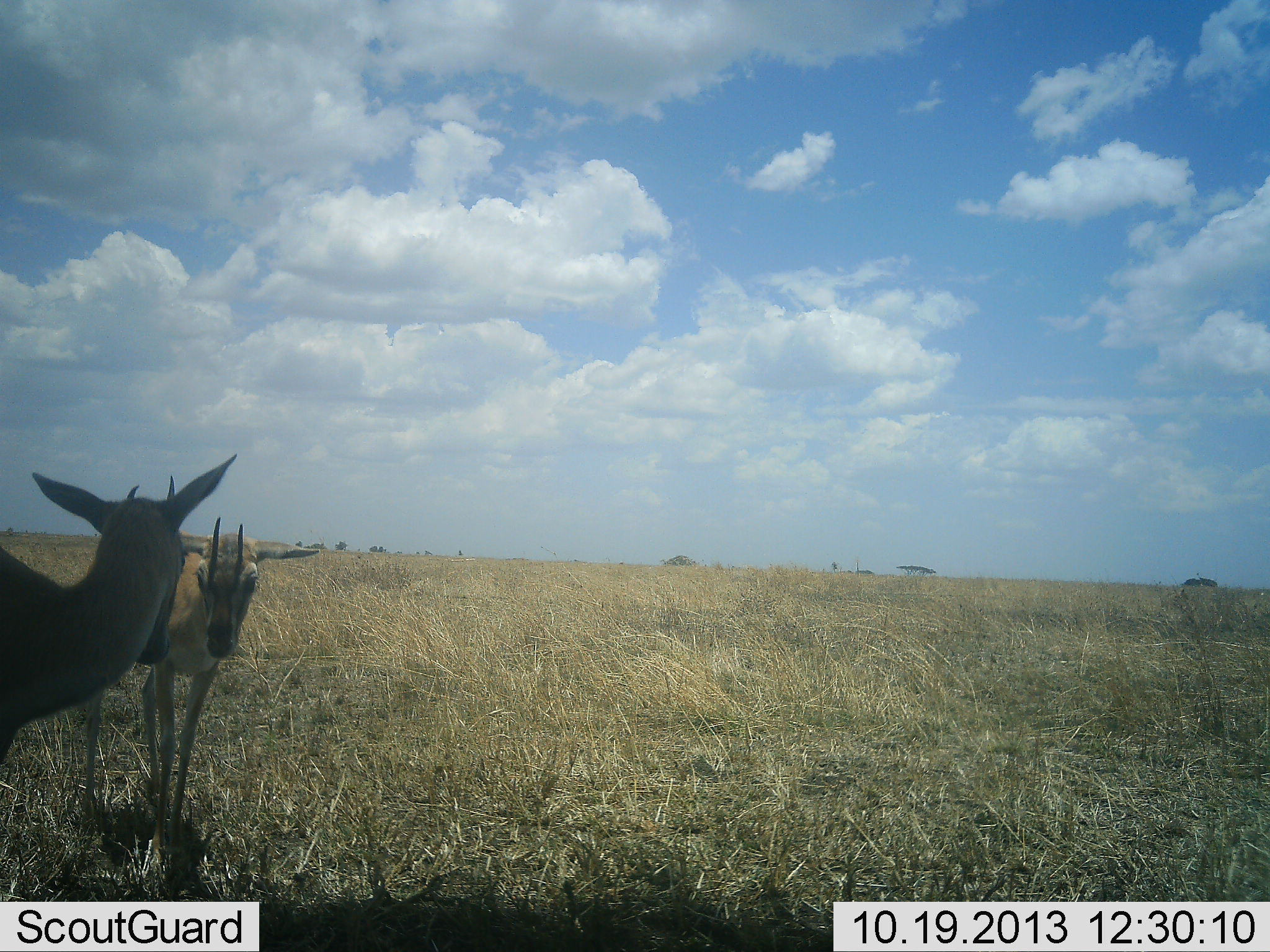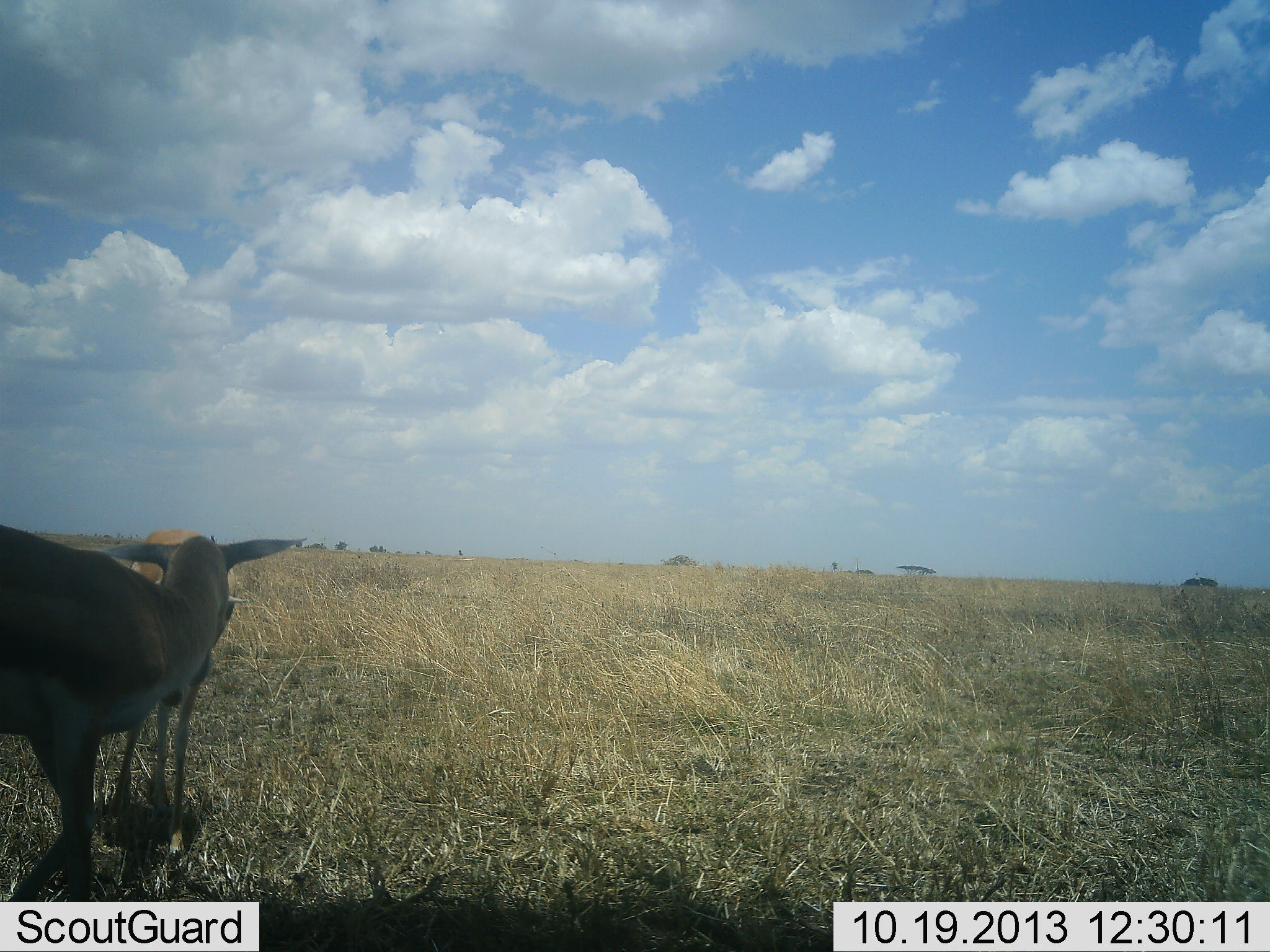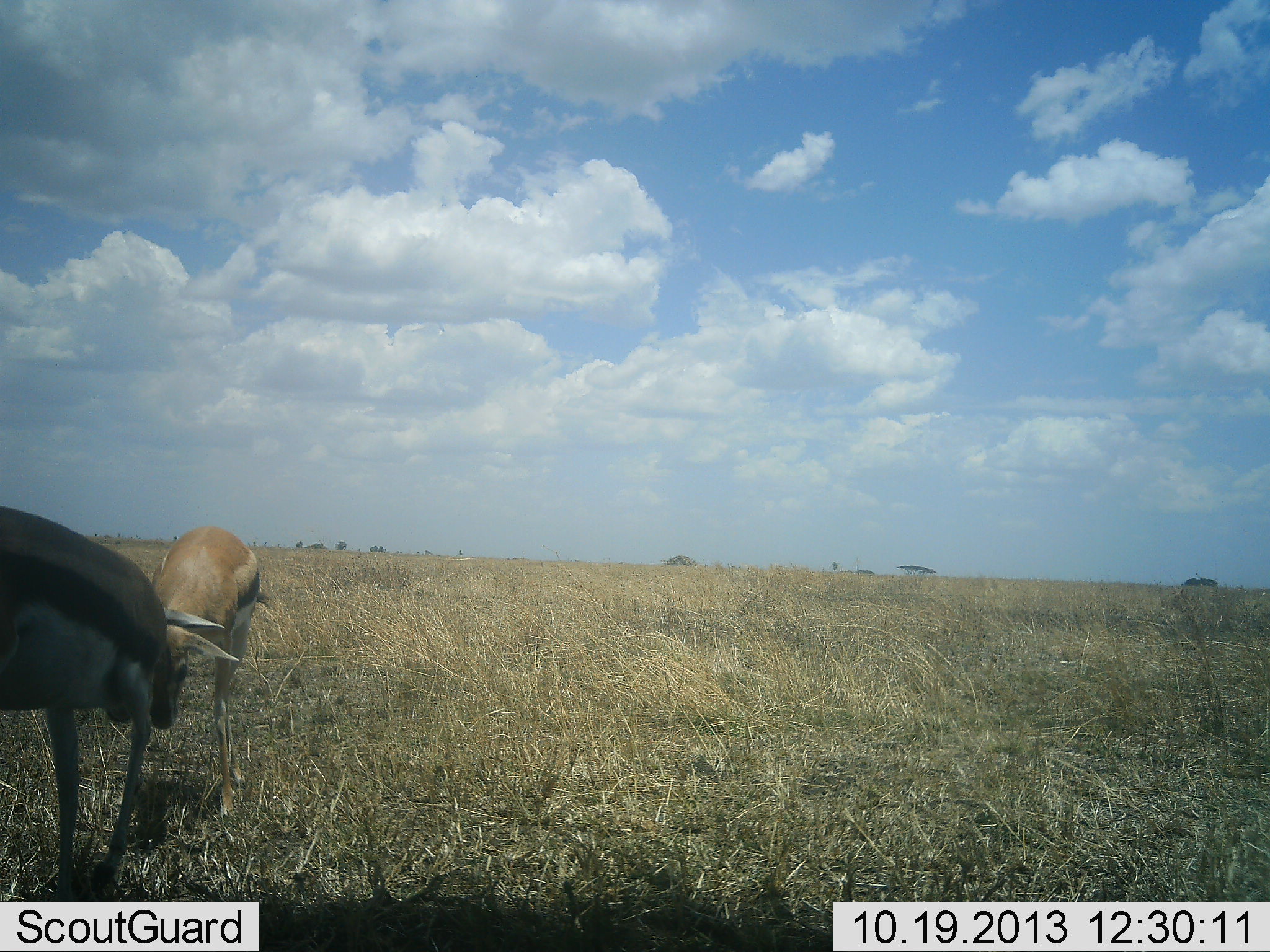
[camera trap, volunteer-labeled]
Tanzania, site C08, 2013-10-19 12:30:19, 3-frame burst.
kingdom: Animalia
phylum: Chordata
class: Mammalia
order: Artiodactyla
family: Bovidae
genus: Eudorcas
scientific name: Eudorcas thomsonii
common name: thomson's gazelle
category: gazellethomsons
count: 2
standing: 30%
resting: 0%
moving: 20%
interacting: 90%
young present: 0%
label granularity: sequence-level